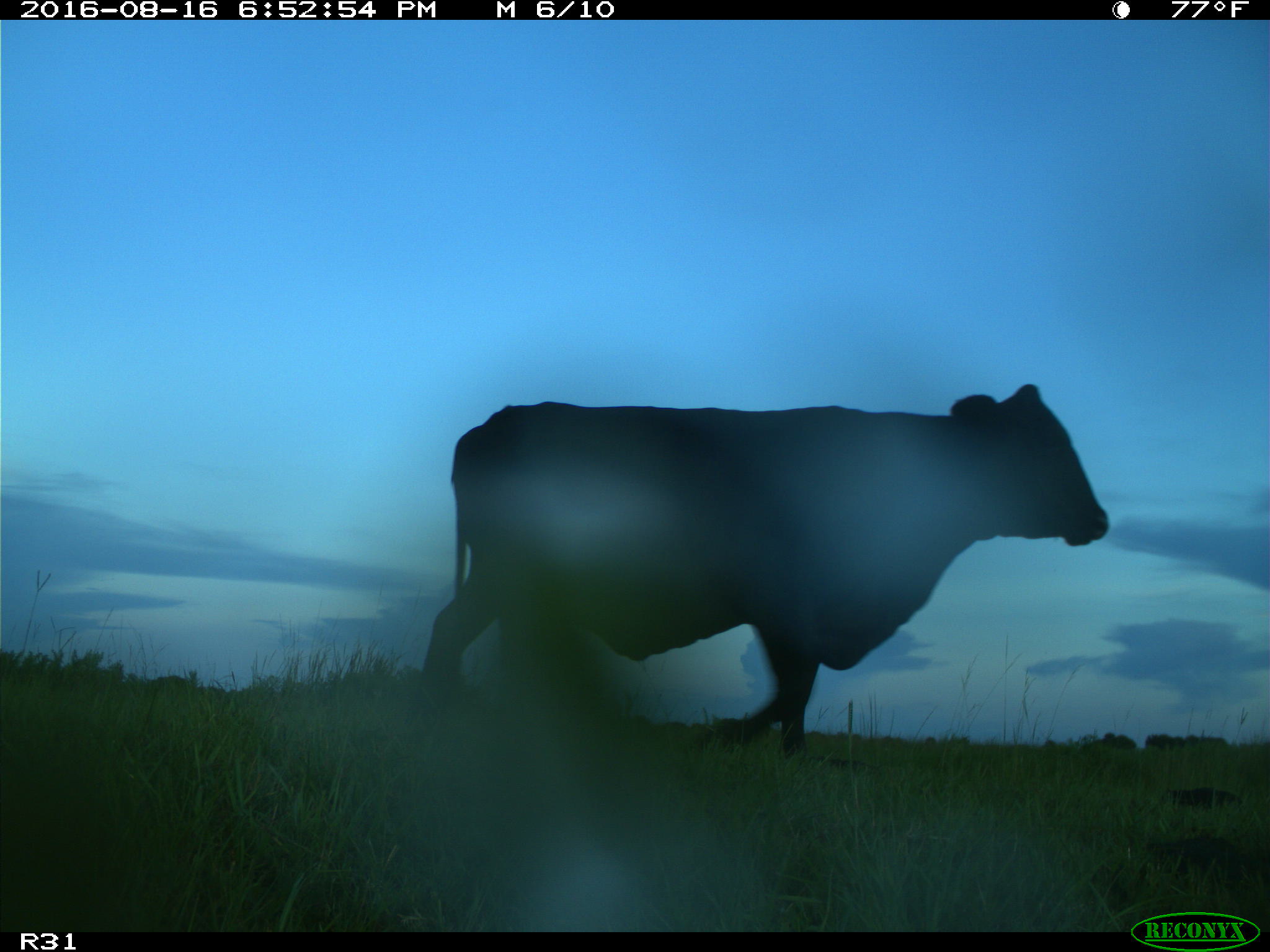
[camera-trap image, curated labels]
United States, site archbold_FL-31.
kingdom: Animalia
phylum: Chordata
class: Mammalia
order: Artiodactyla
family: Bovidae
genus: Bos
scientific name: Bos taurus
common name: domestic cow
Bos taurus (domestic cow).